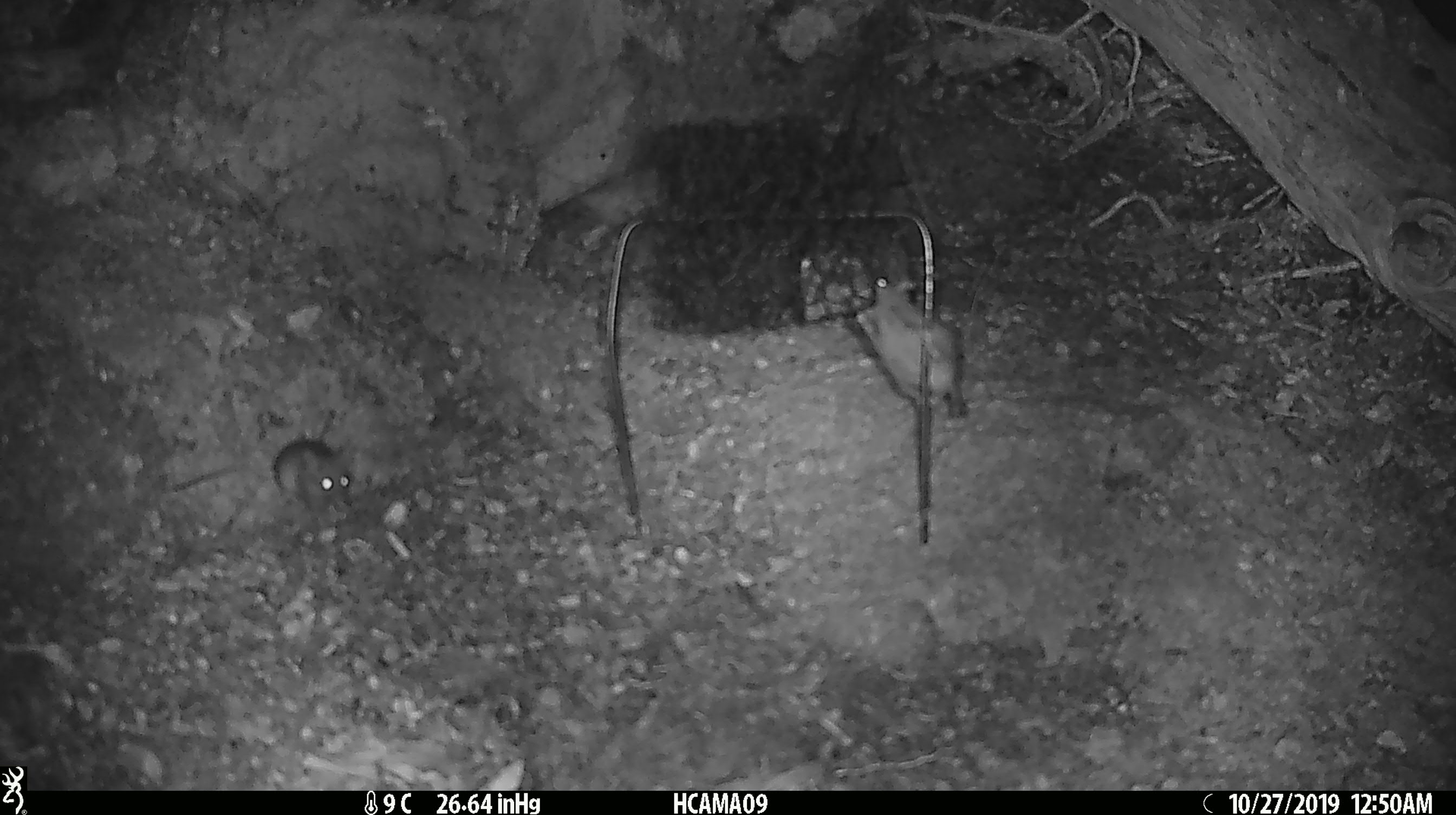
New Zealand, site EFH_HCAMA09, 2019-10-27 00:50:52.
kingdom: Animalia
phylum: Chordata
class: Mammalia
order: Rodentia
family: Muridae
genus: Mus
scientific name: Mus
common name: mouse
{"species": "mouse (Mus)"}